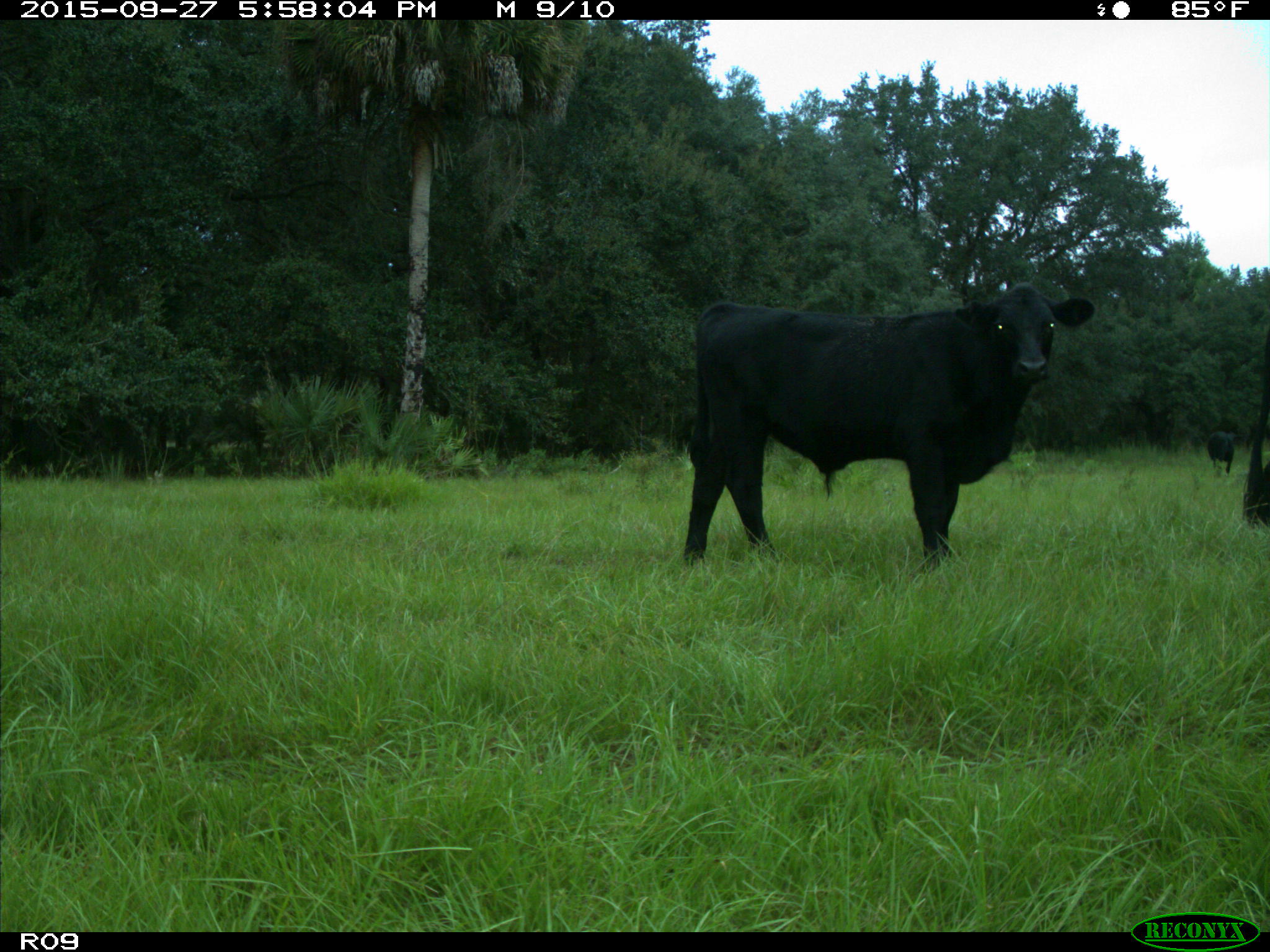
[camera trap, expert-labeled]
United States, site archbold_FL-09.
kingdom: Animalia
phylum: Chordata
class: Mammalia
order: Artiodactyla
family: Bovidae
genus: Bos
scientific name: Bos taurus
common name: domestic cow